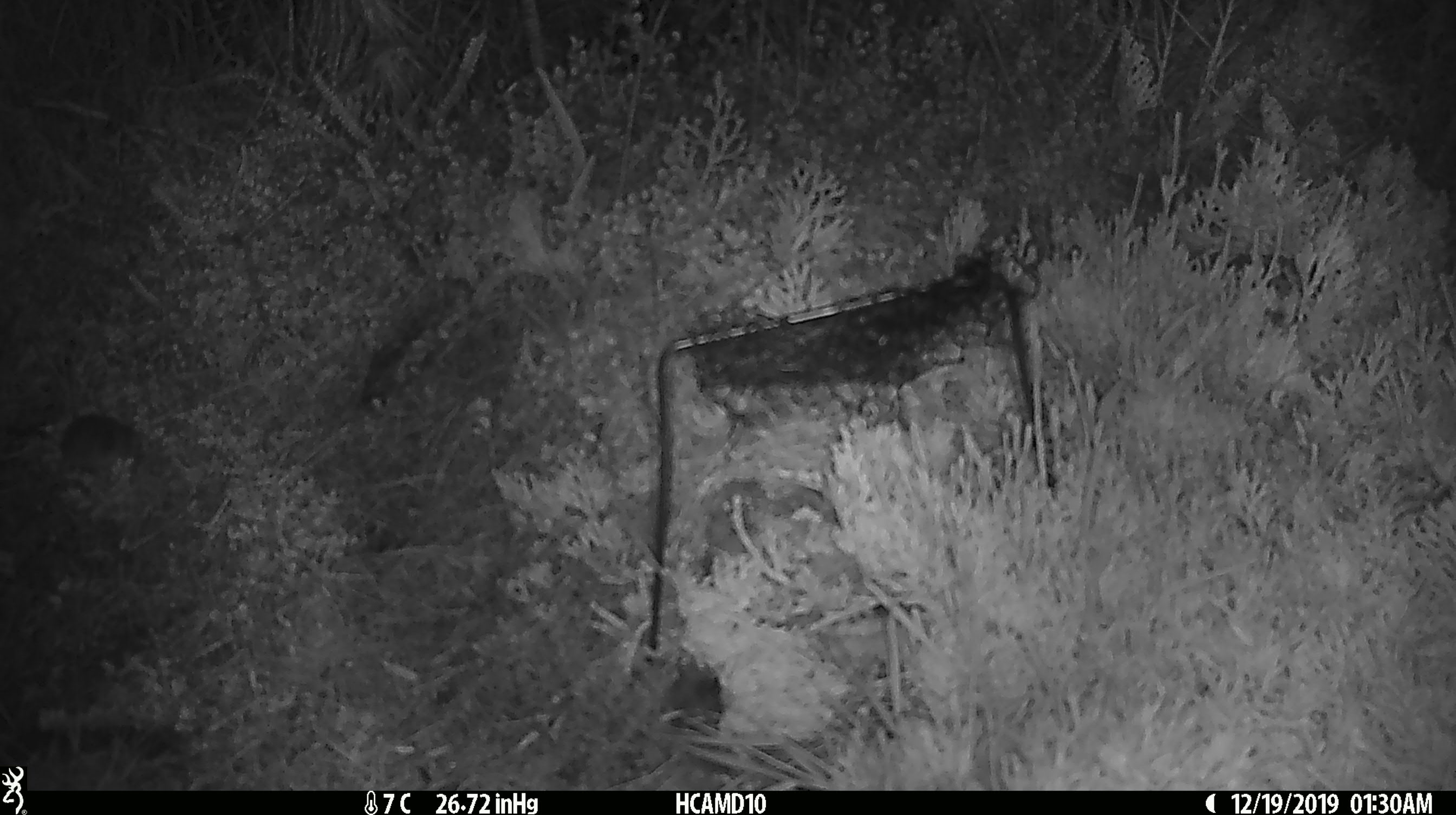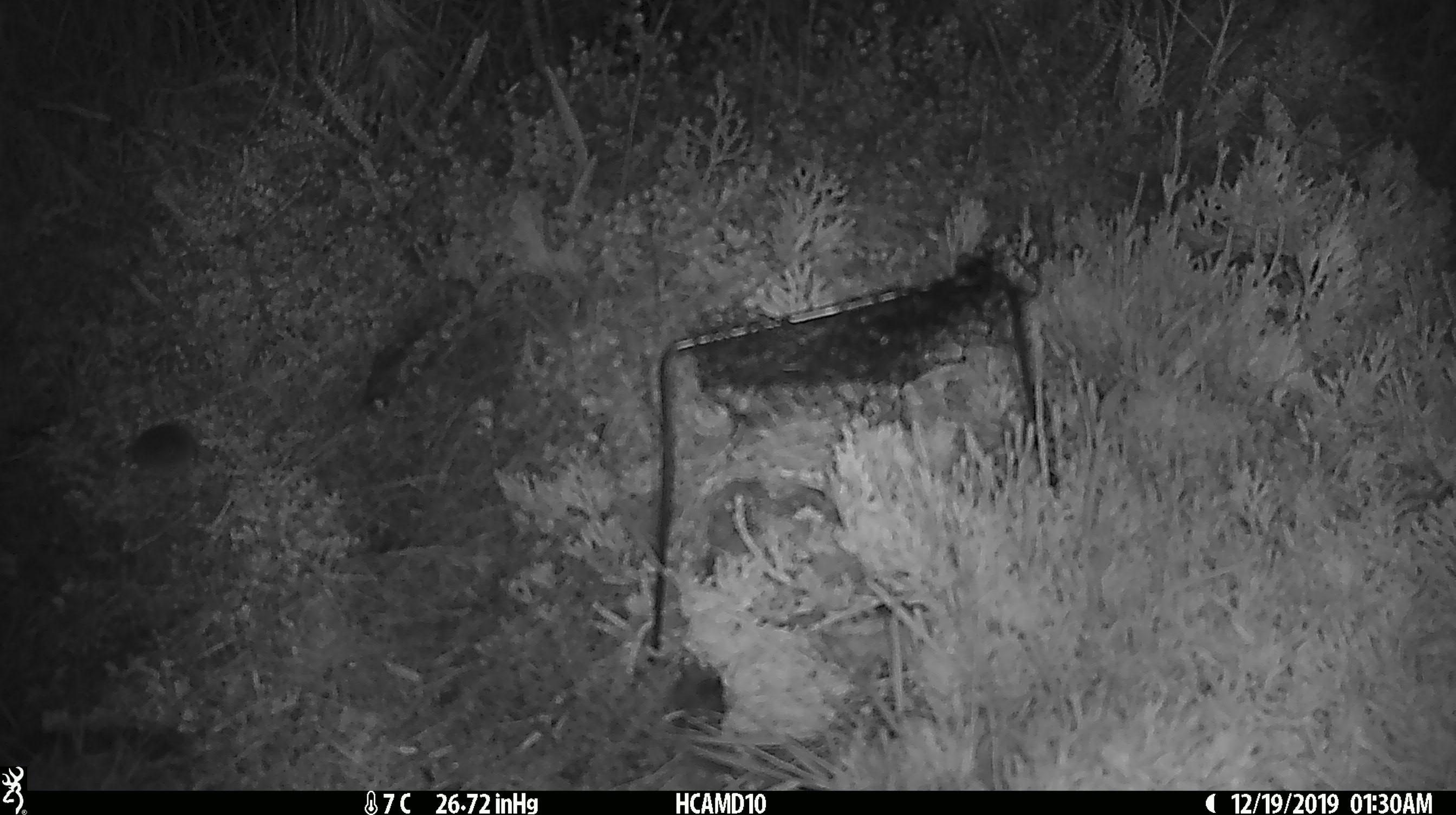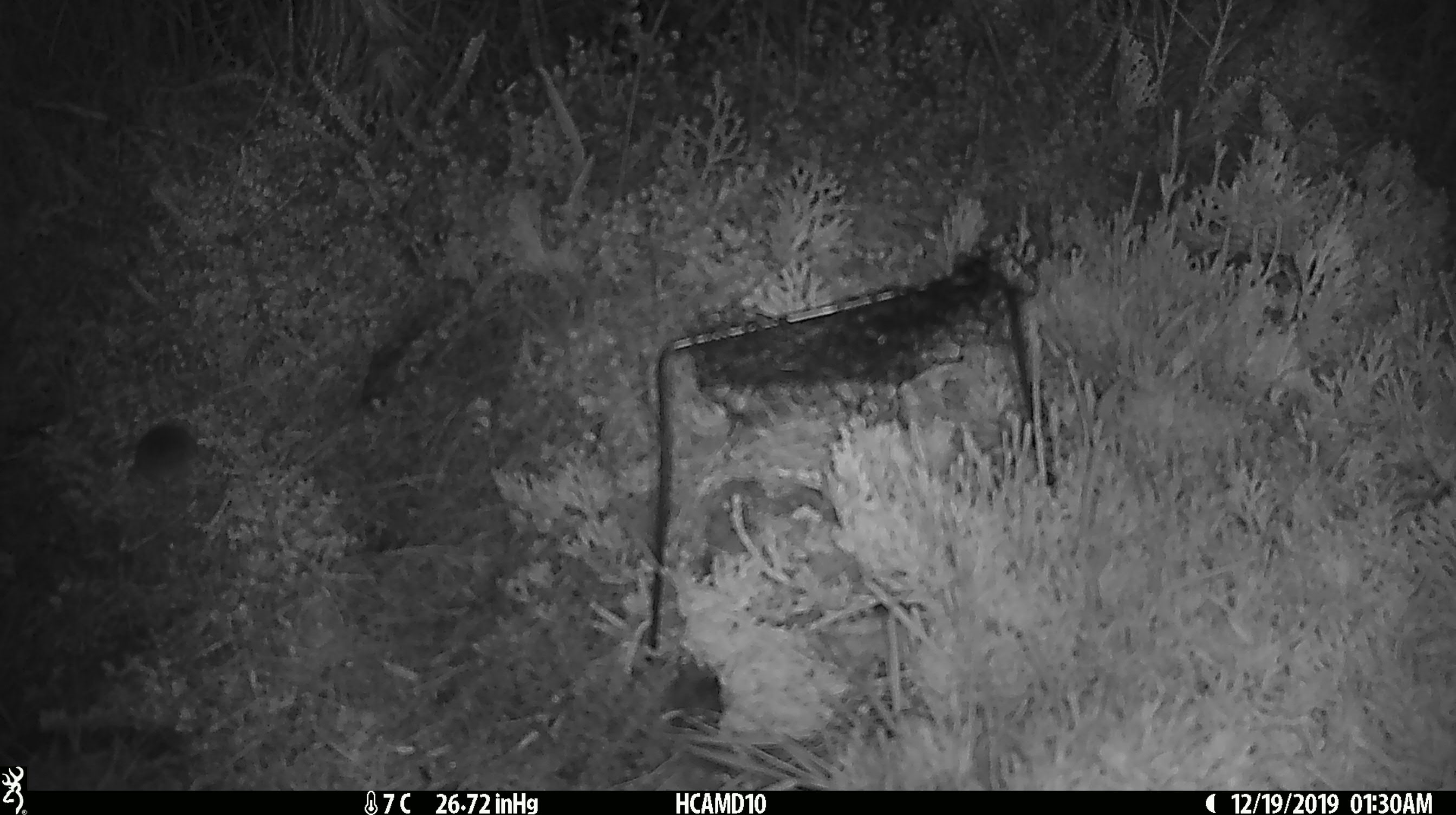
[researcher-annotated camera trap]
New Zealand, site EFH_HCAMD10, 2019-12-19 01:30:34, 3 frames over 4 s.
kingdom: Animalia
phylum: Chordata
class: Mammalia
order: Rodentia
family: Muridae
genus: Mus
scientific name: Mus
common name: mouse